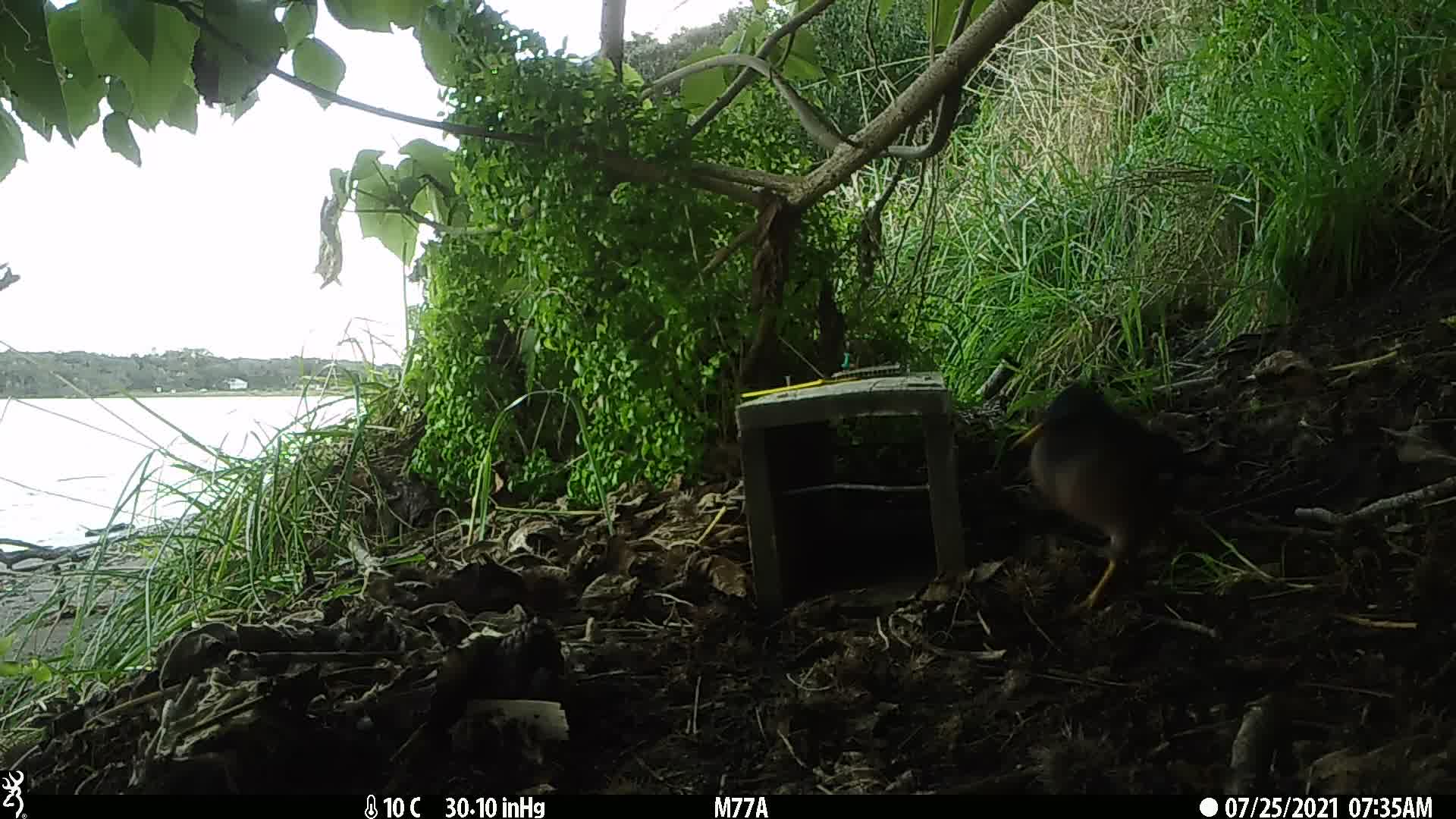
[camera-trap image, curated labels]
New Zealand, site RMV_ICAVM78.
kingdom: Animalia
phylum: Chordata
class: Aves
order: Passeriformes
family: Sturnidae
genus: Acridotheres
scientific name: Acridotheres tristis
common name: common myna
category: myna